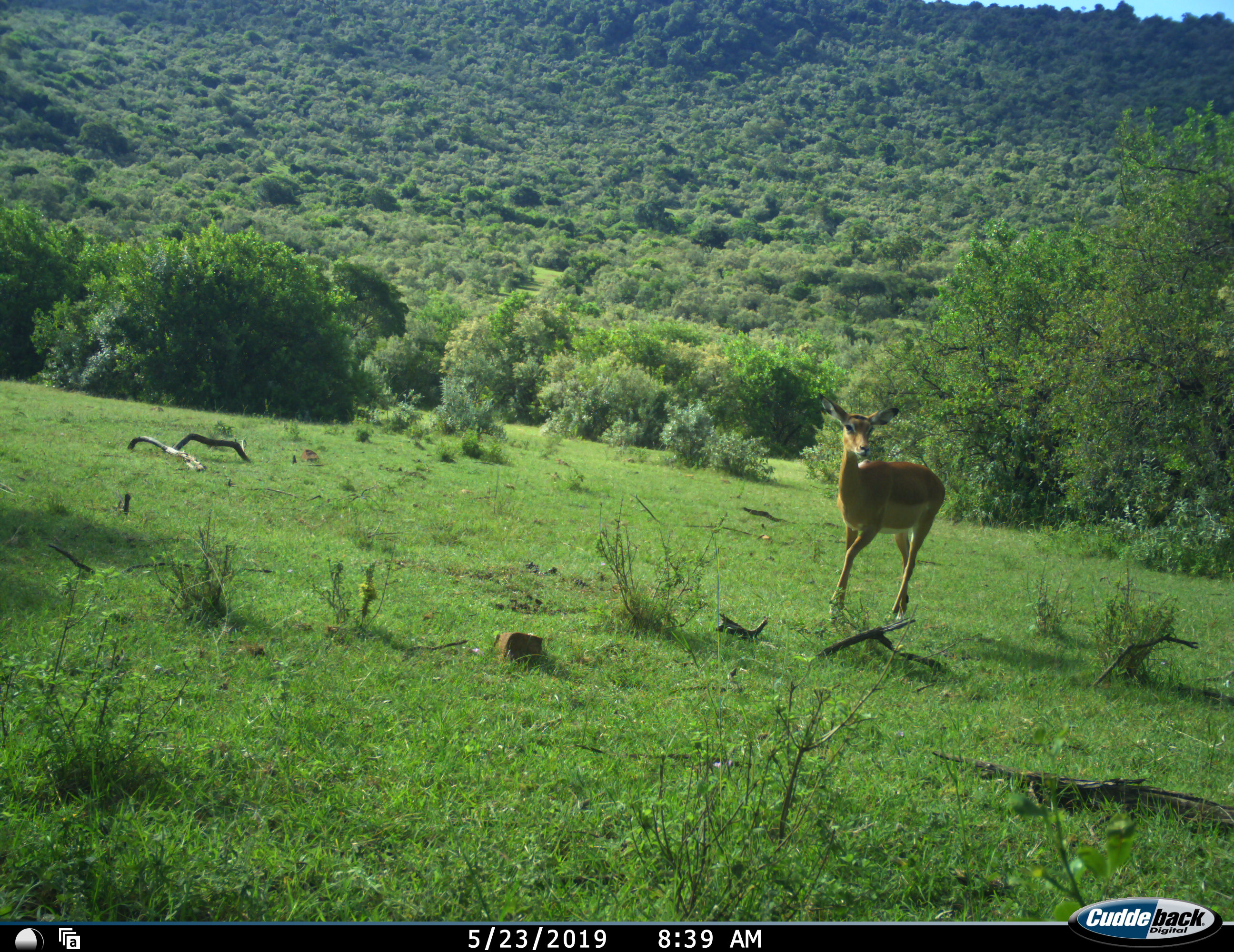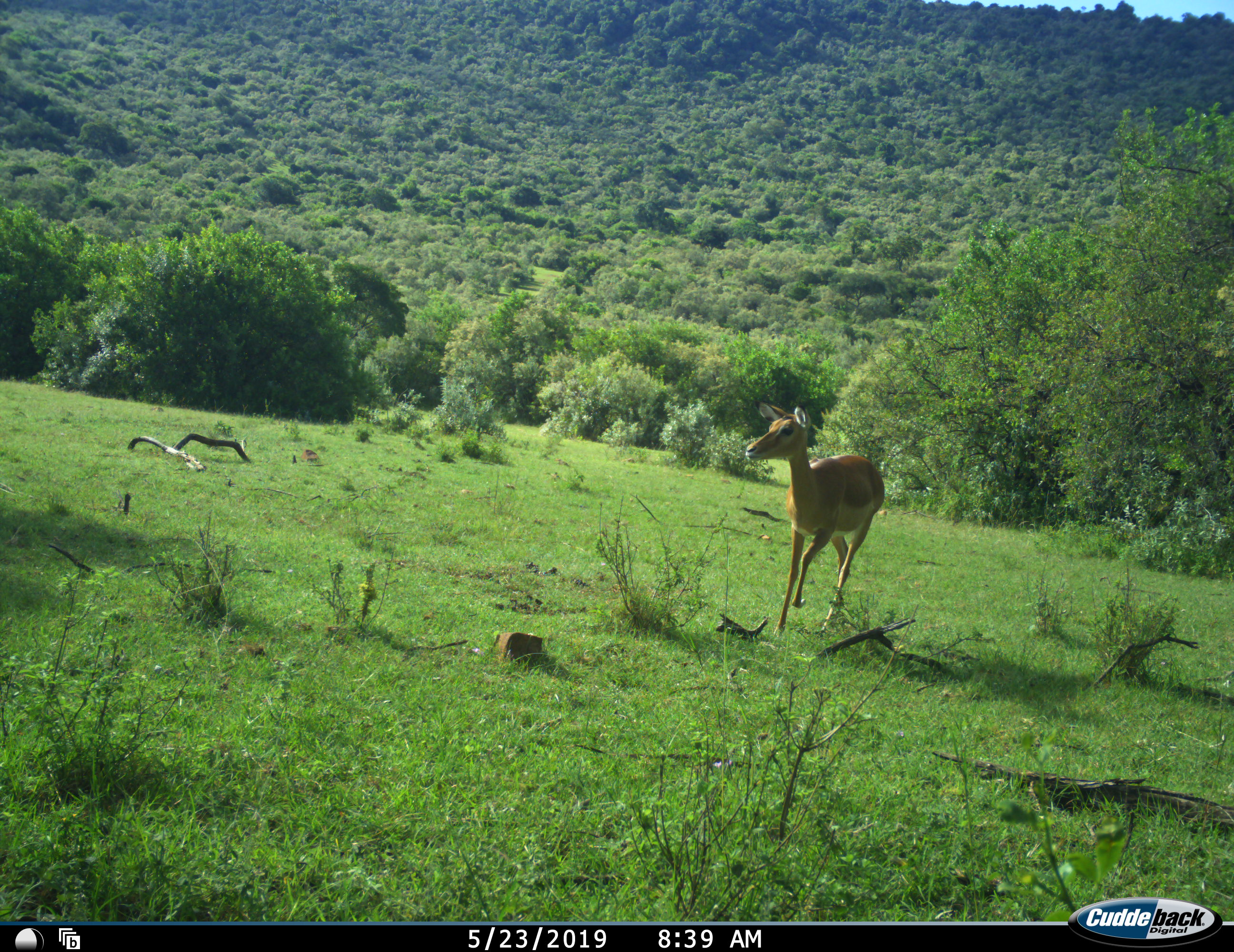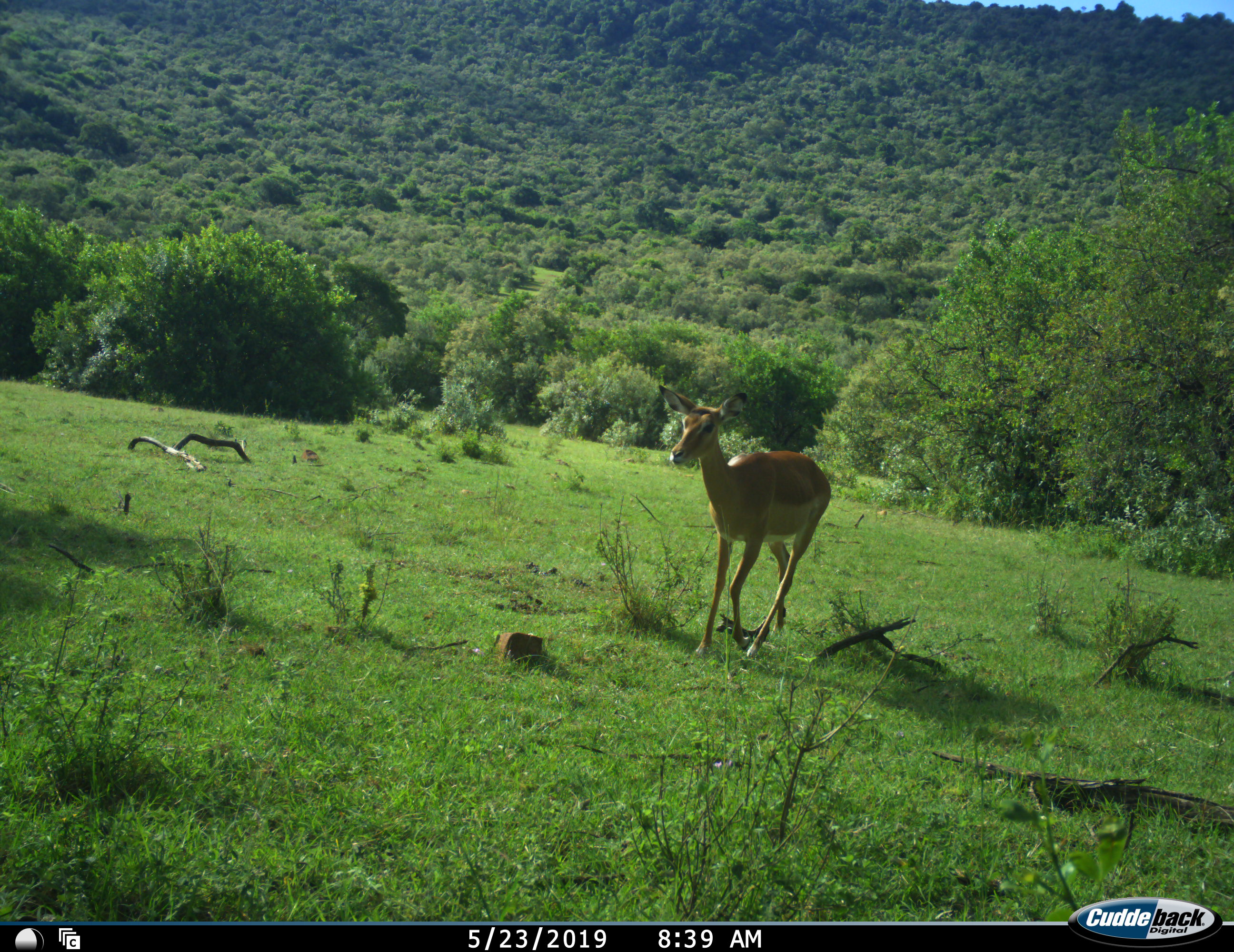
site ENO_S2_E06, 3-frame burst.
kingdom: Animalia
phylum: Chordata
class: Mammalia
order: Artiodactyla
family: Bovidae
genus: Aepyceros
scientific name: Aepyceros melampus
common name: impala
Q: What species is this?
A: Impala (Aepyceros melampus).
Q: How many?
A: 1.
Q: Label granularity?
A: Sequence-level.